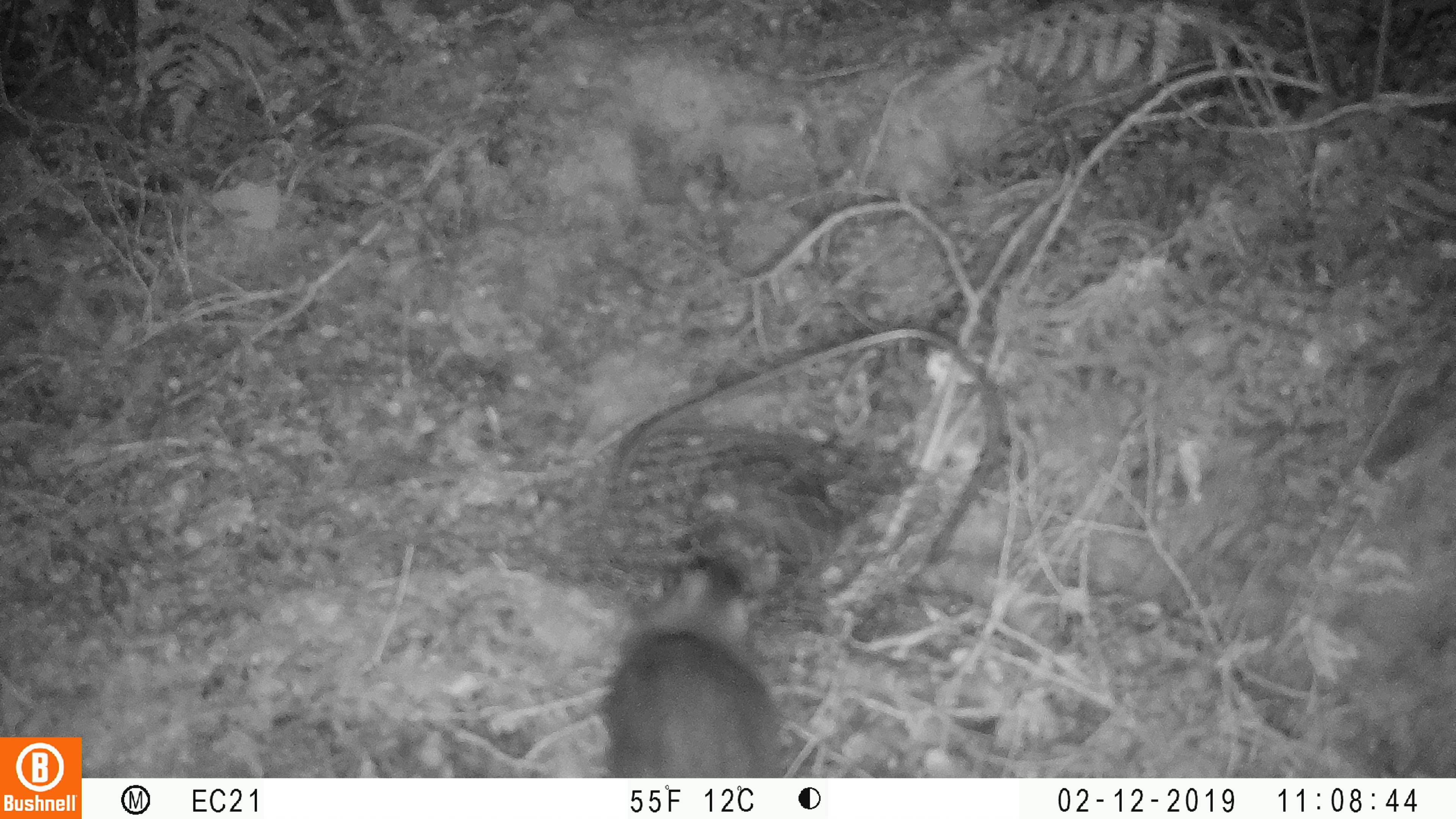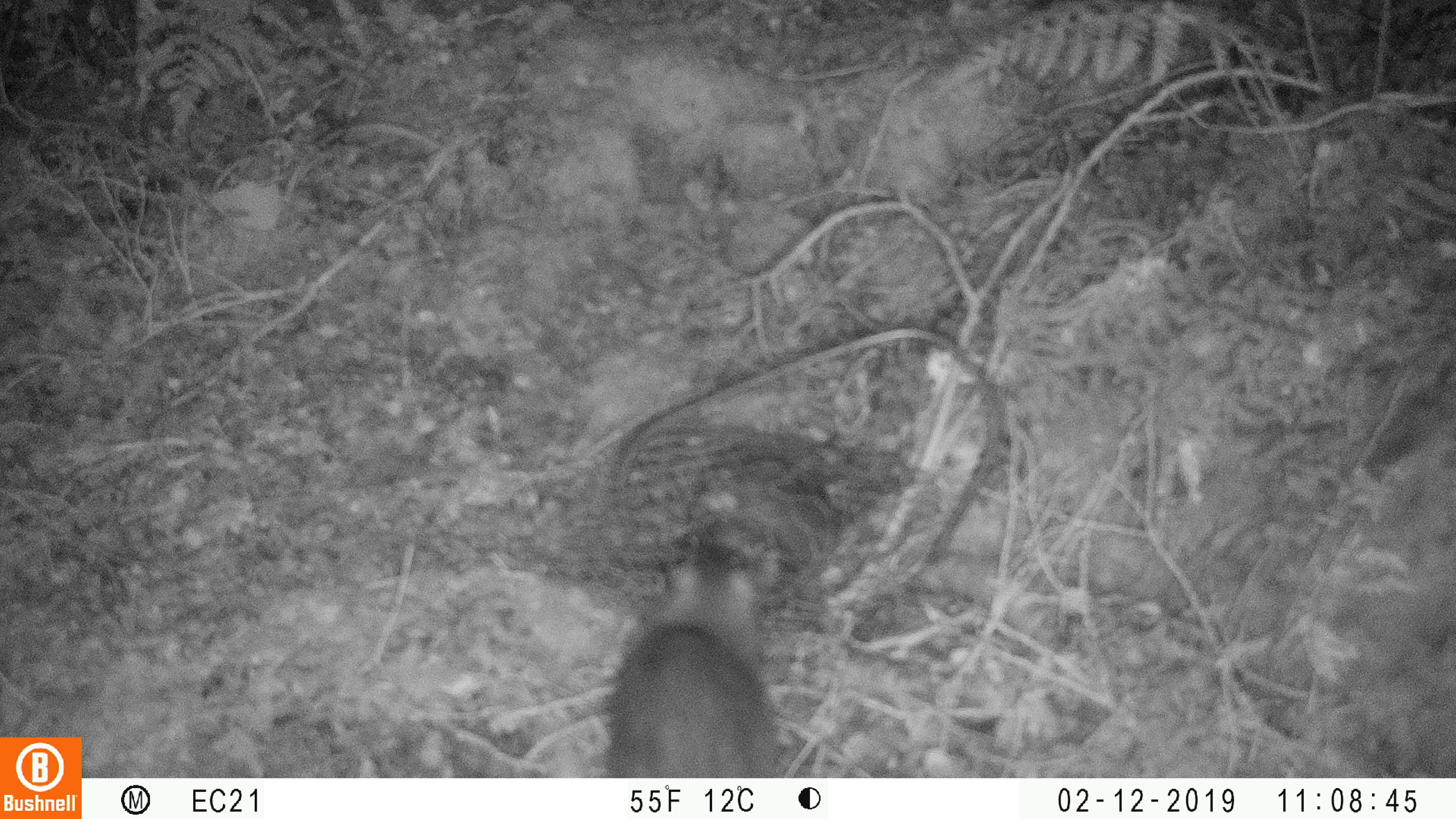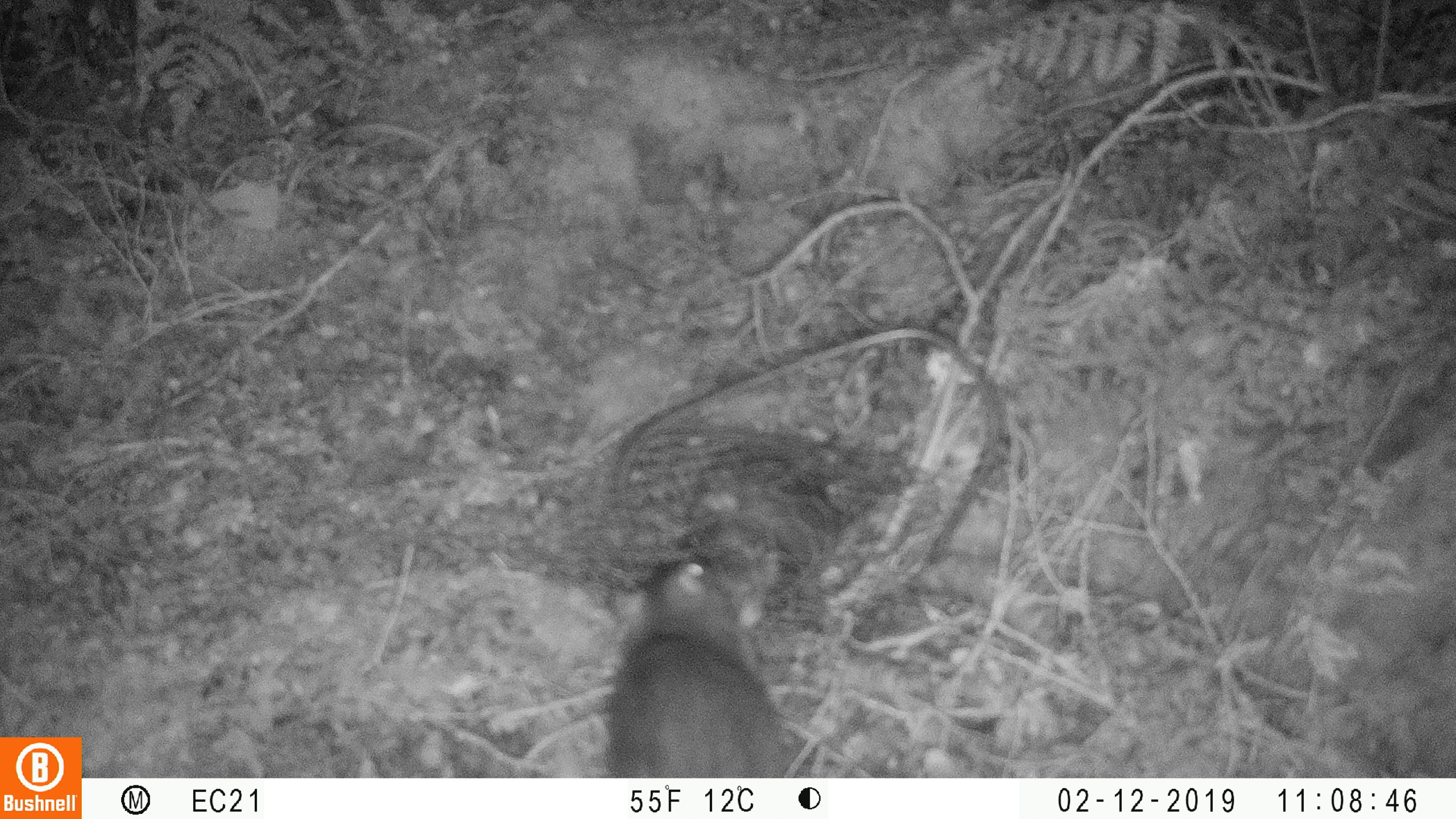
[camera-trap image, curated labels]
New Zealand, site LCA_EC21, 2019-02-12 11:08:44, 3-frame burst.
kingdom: Animalia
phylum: Chordata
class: Mammalia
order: Rodentia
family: Muridae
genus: Rattus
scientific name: Rattus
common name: rat